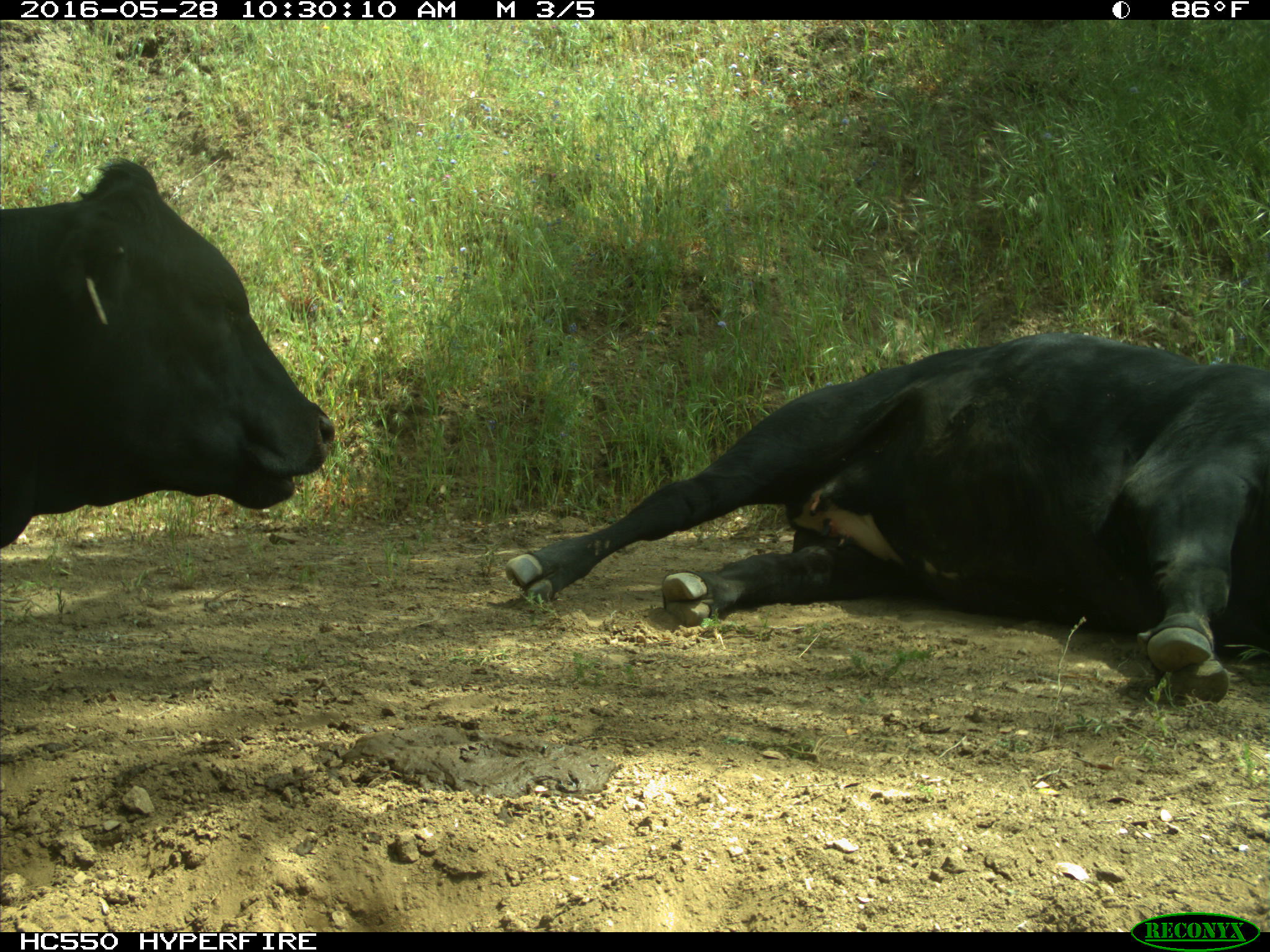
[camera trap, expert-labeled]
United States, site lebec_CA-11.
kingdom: Animalia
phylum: Chordata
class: Mammalia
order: Artiodactyla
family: Bovidae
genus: Bos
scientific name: Bos taurus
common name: domestic cow